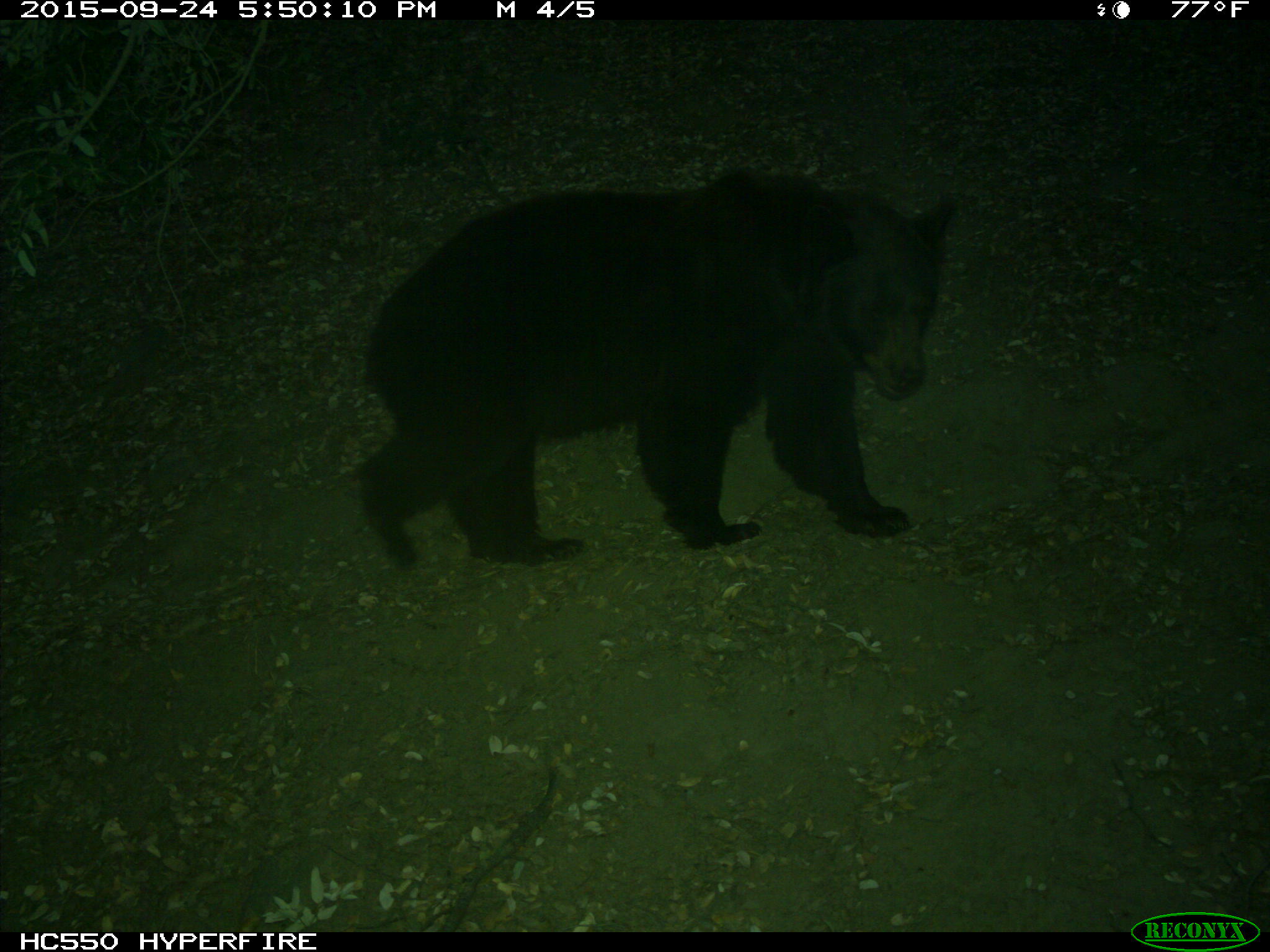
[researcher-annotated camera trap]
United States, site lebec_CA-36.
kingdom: Animalia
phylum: Chordata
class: Mammalia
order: Carnivora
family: Ursidae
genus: Ursus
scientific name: Ursus americanus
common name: american black bear